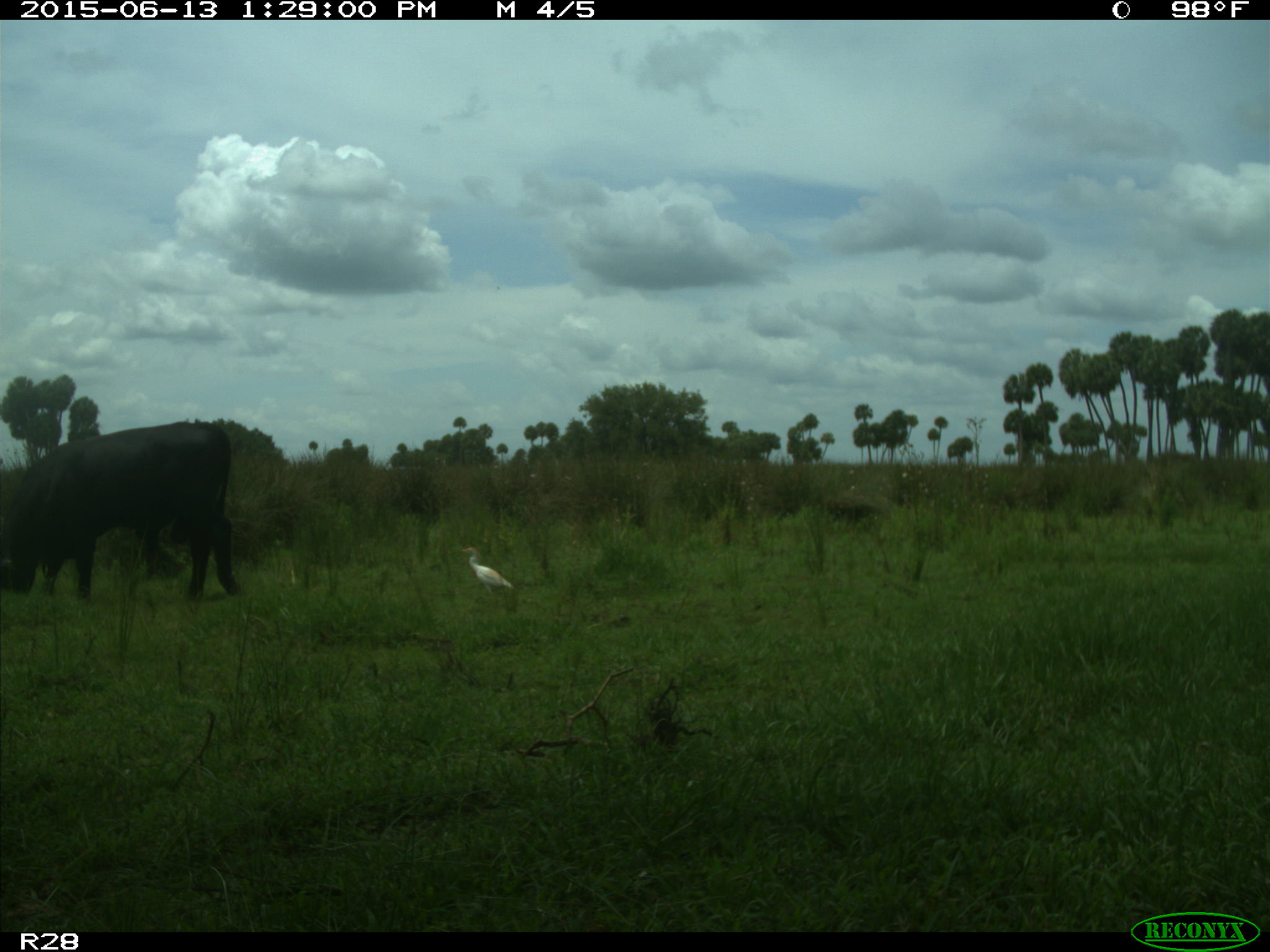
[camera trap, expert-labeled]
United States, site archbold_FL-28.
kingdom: Animalia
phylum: Chordata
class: Mammalia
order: Artiodactyla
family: Bovidae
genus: Bos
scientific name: Bos taurus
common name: domestic cow